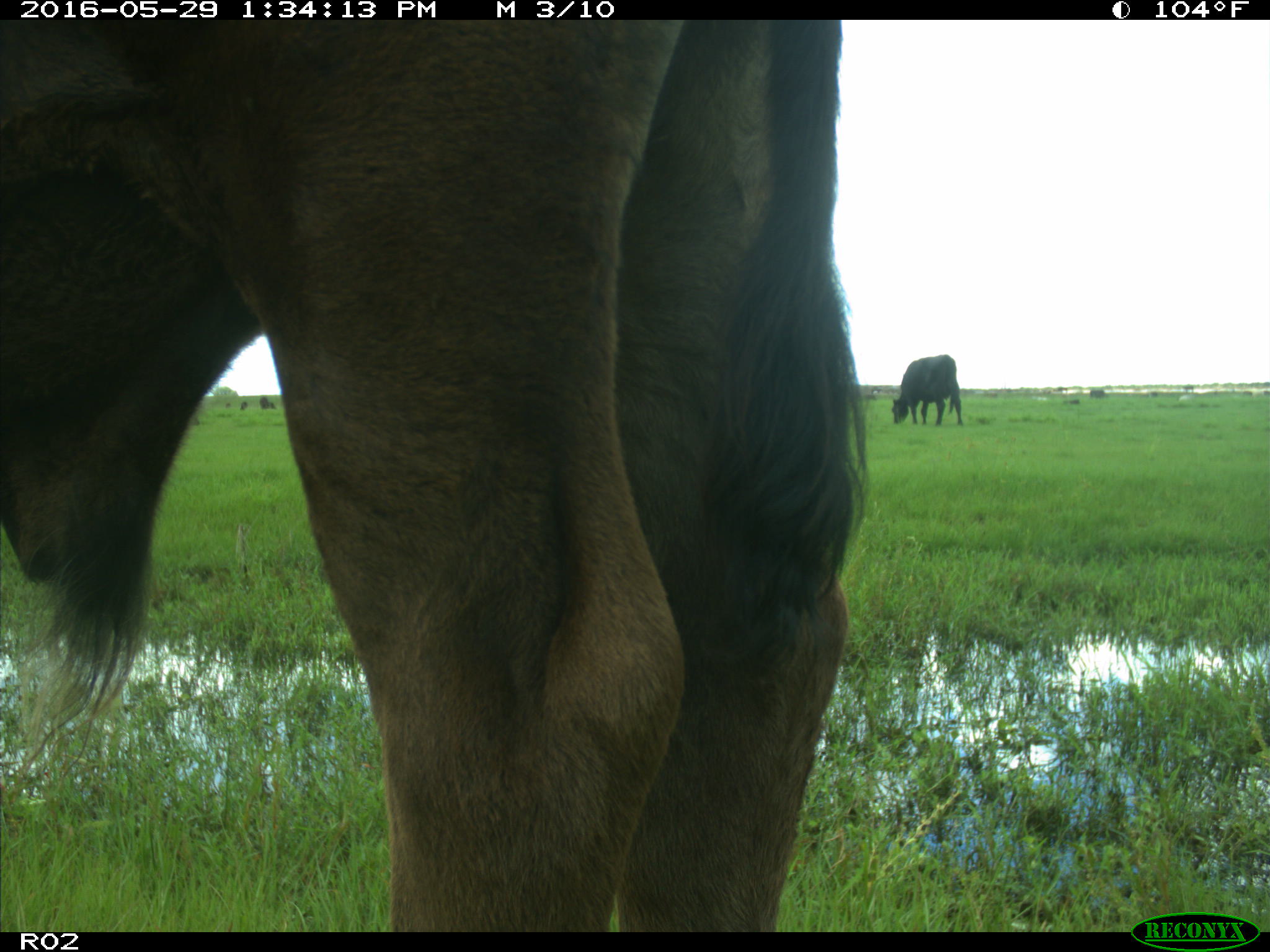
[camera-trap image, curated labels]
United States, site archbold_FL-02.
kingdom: Animalia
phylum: Chordata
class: Mammalia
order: Artiodactyla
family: Bovidae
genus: Bos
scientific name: Bos taurus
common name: domestic cow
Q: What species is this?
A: Bos taurus (domestic cow).